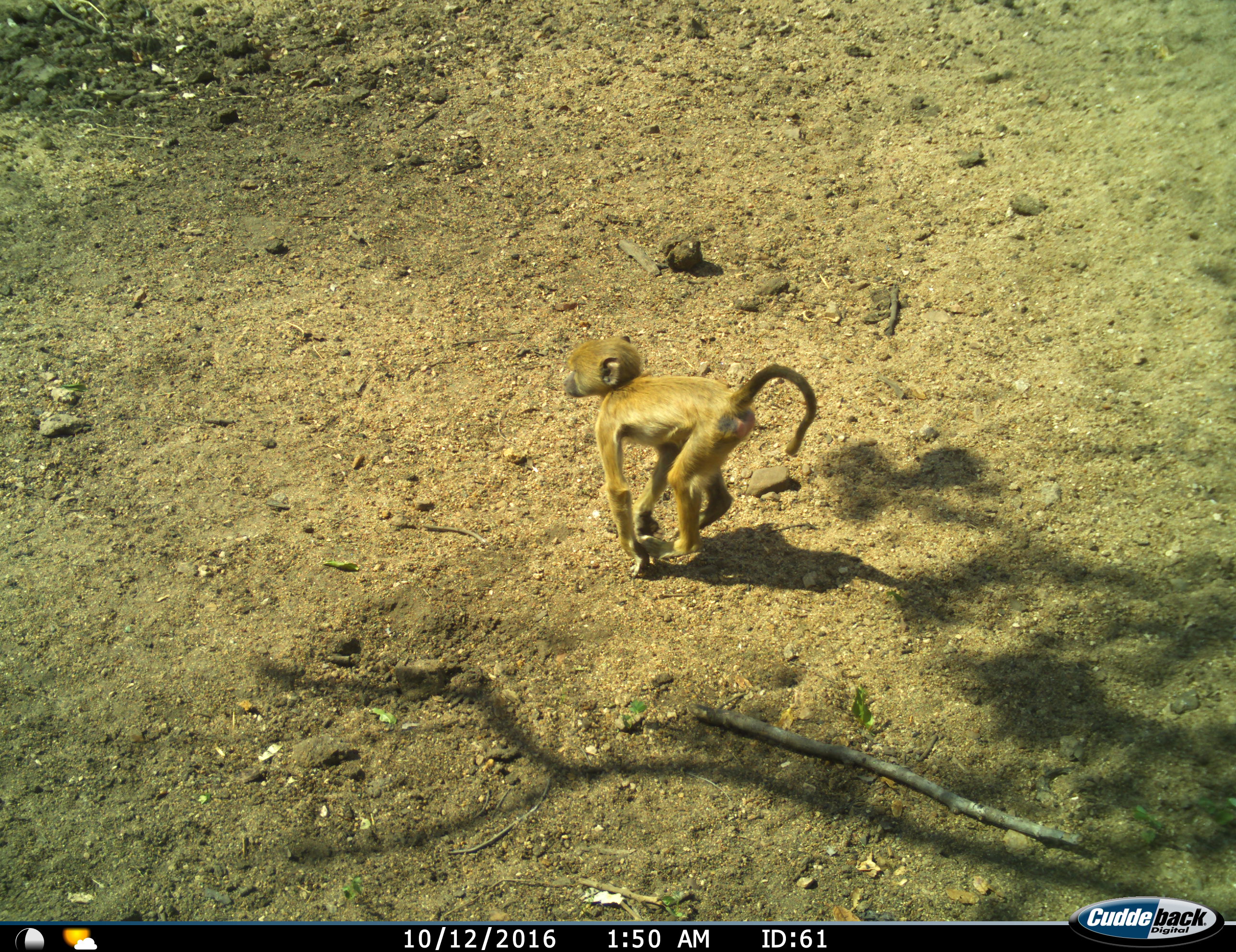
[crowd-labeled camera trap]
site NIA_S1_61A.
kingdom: Animalia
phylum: Chordata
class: Mammalia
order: Primates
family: Cercopithecidae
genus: Papio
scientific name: Papio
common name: baboon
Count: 1.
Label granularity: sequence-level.